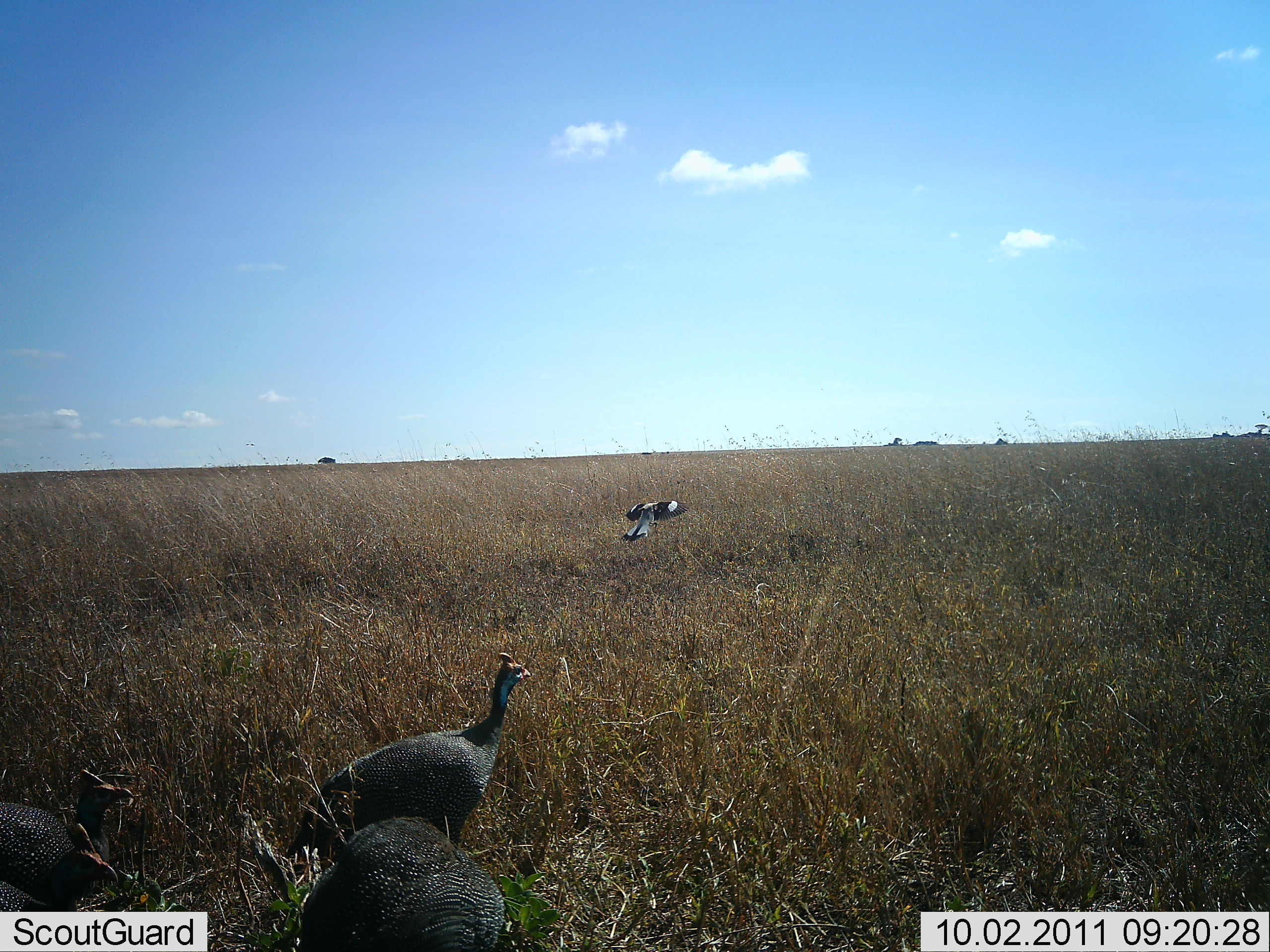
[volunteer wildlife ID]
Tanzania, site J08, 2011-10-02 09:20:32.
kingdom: Animalia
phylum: Chordata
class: Aves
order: Galliformes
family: Numididae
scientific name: Numididae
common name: guinea fowl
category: guineafowl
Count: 3.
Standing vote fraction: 80%.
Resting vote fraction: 0%.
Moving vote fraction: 20%.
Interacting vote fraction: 0%.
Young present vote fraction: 0%.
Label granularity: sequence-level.